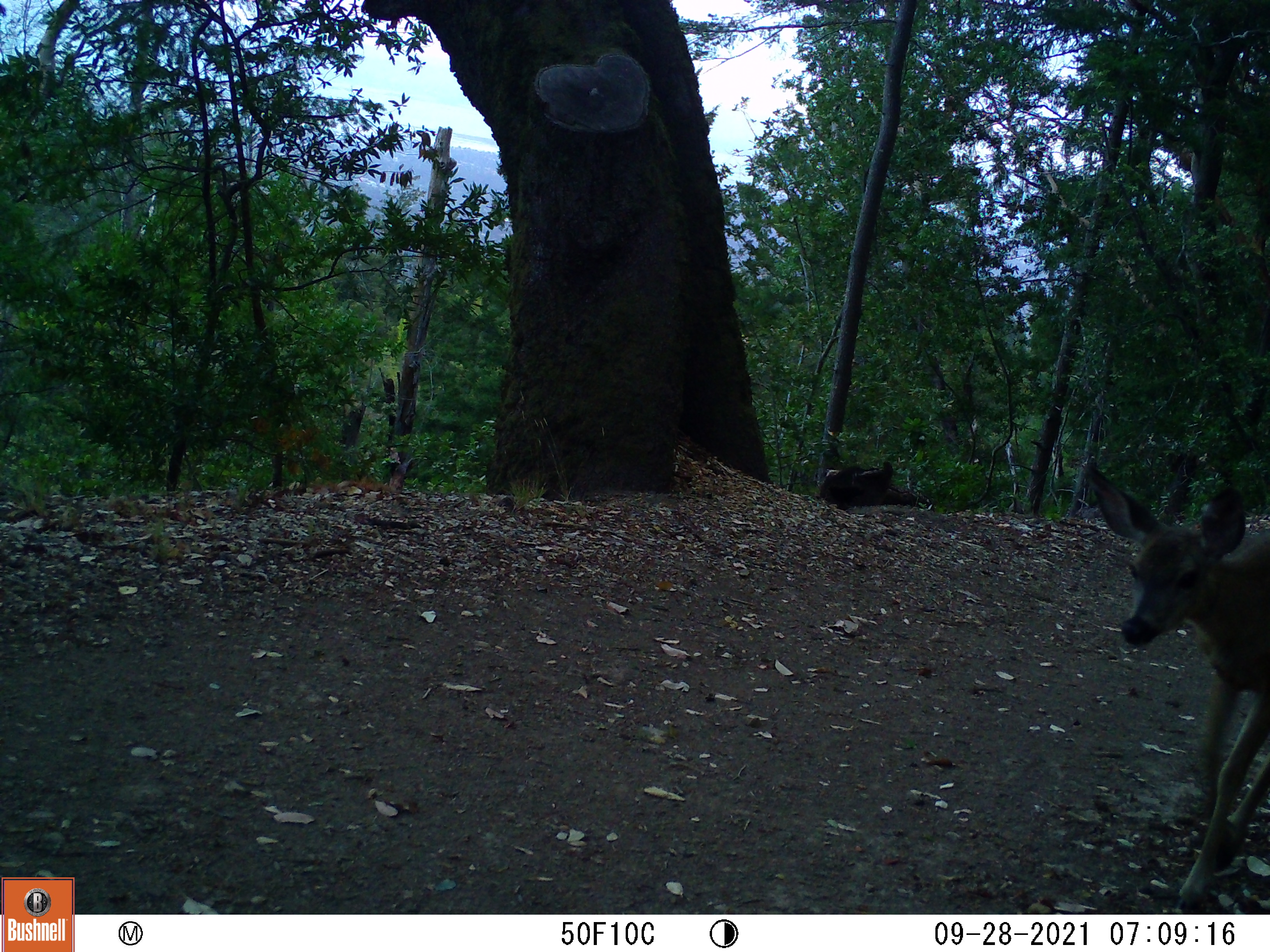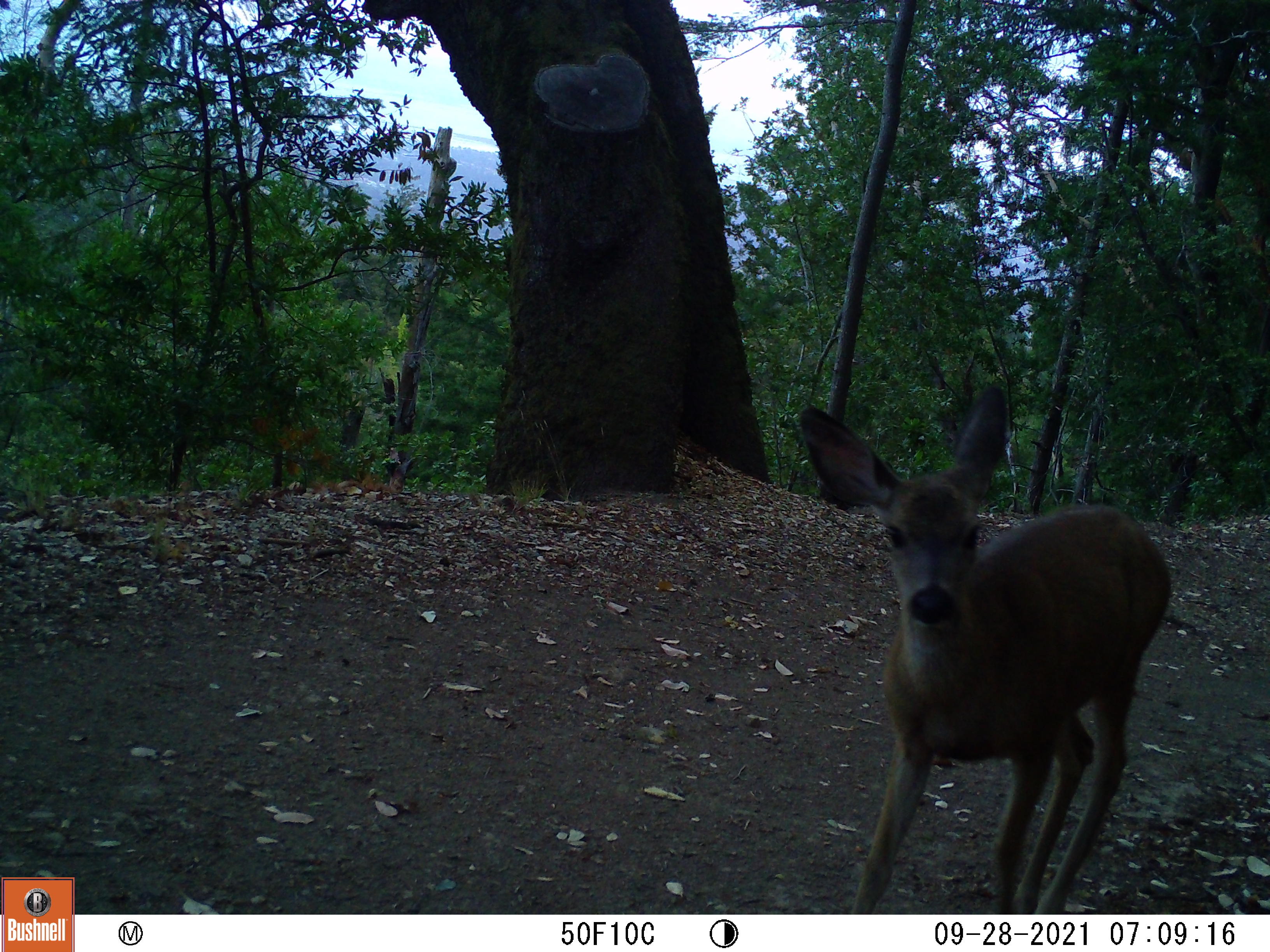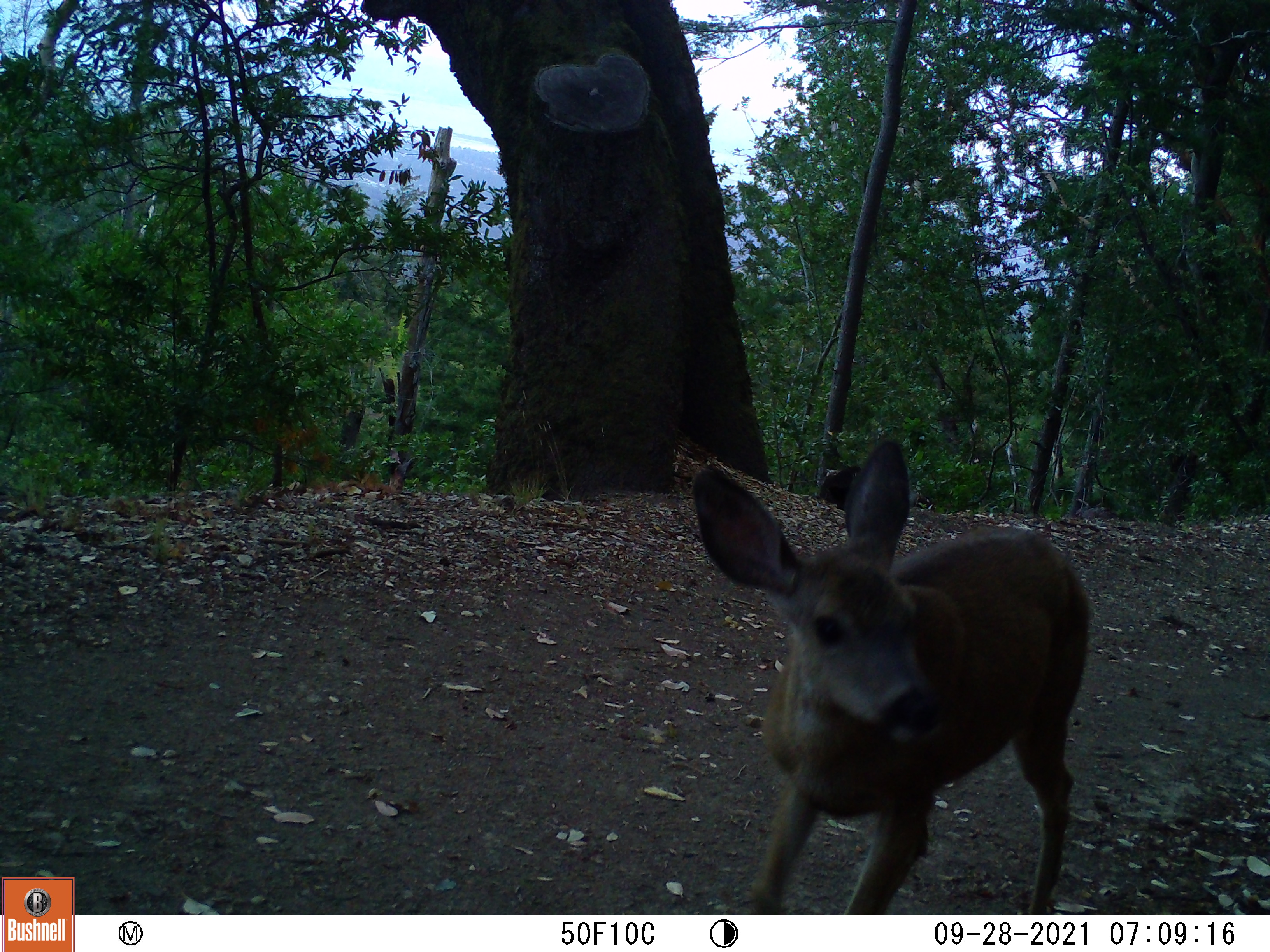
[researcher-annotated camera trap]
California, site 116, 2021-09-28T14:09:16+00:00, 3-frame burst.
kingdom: Animalia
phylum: Chordata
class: Mammalia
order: Artiodactyla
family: Cervidae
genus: Odocoileus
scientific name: Odocoileus hemionus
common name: mule deer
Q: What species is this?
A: Mule deer (Odocoileus hemionus).